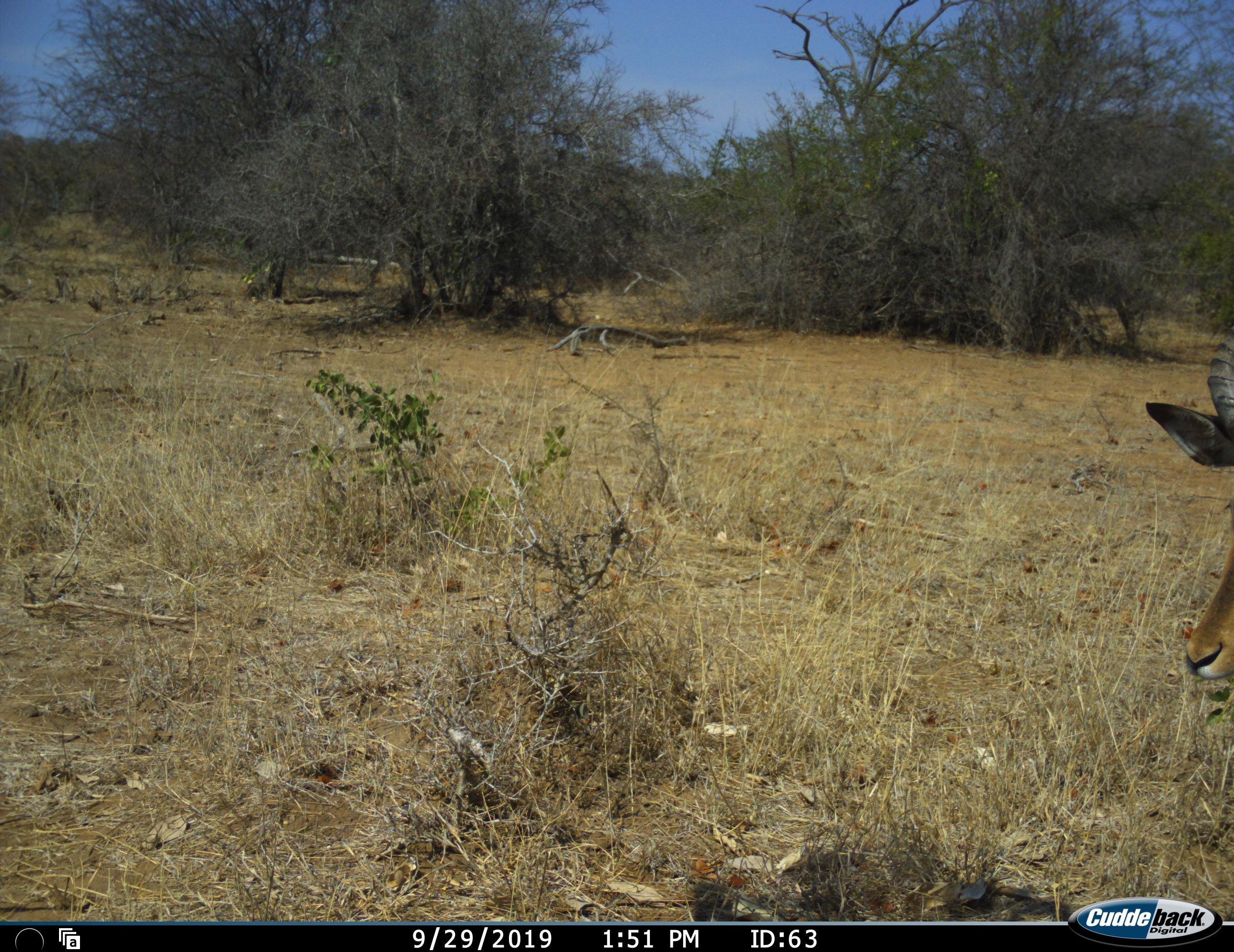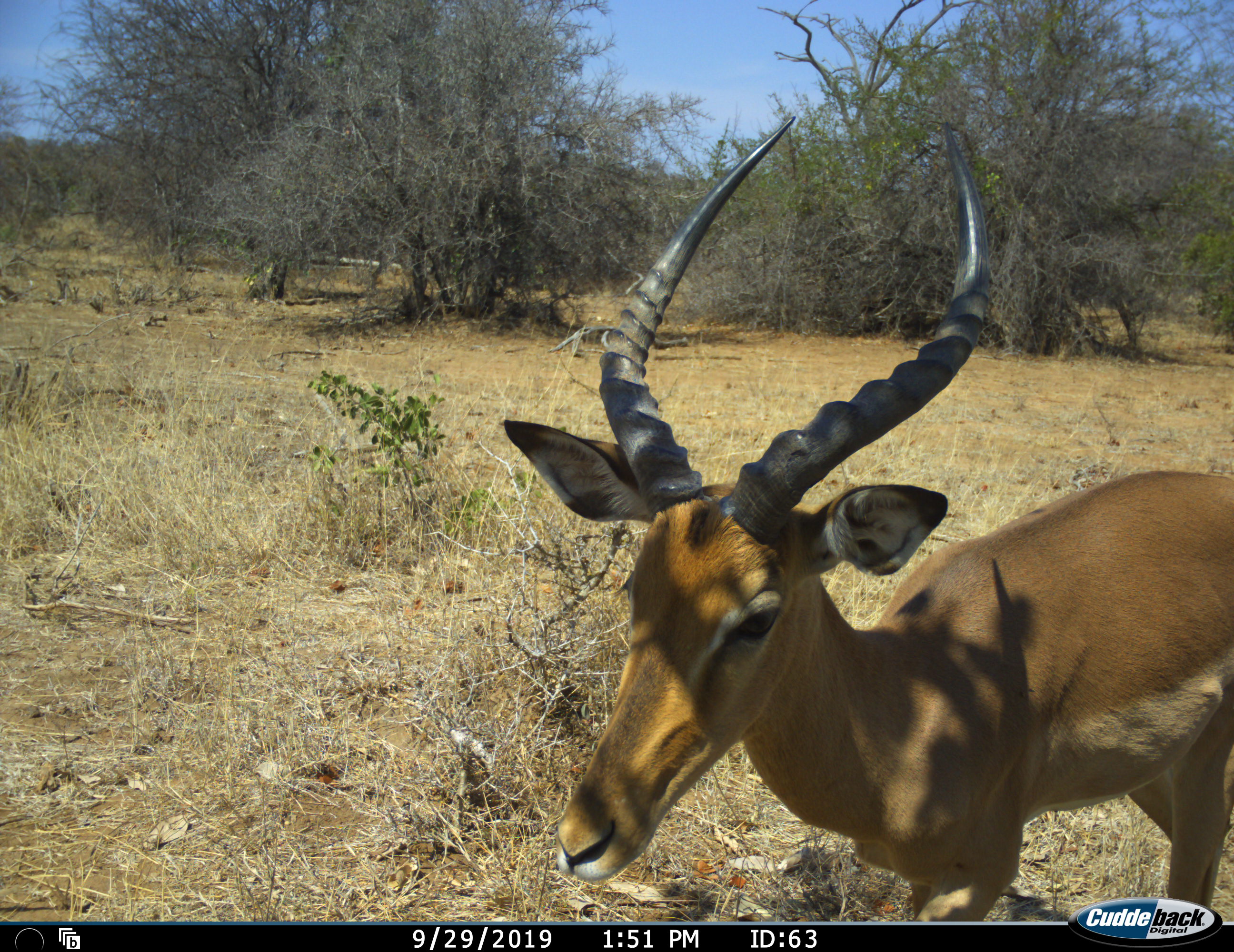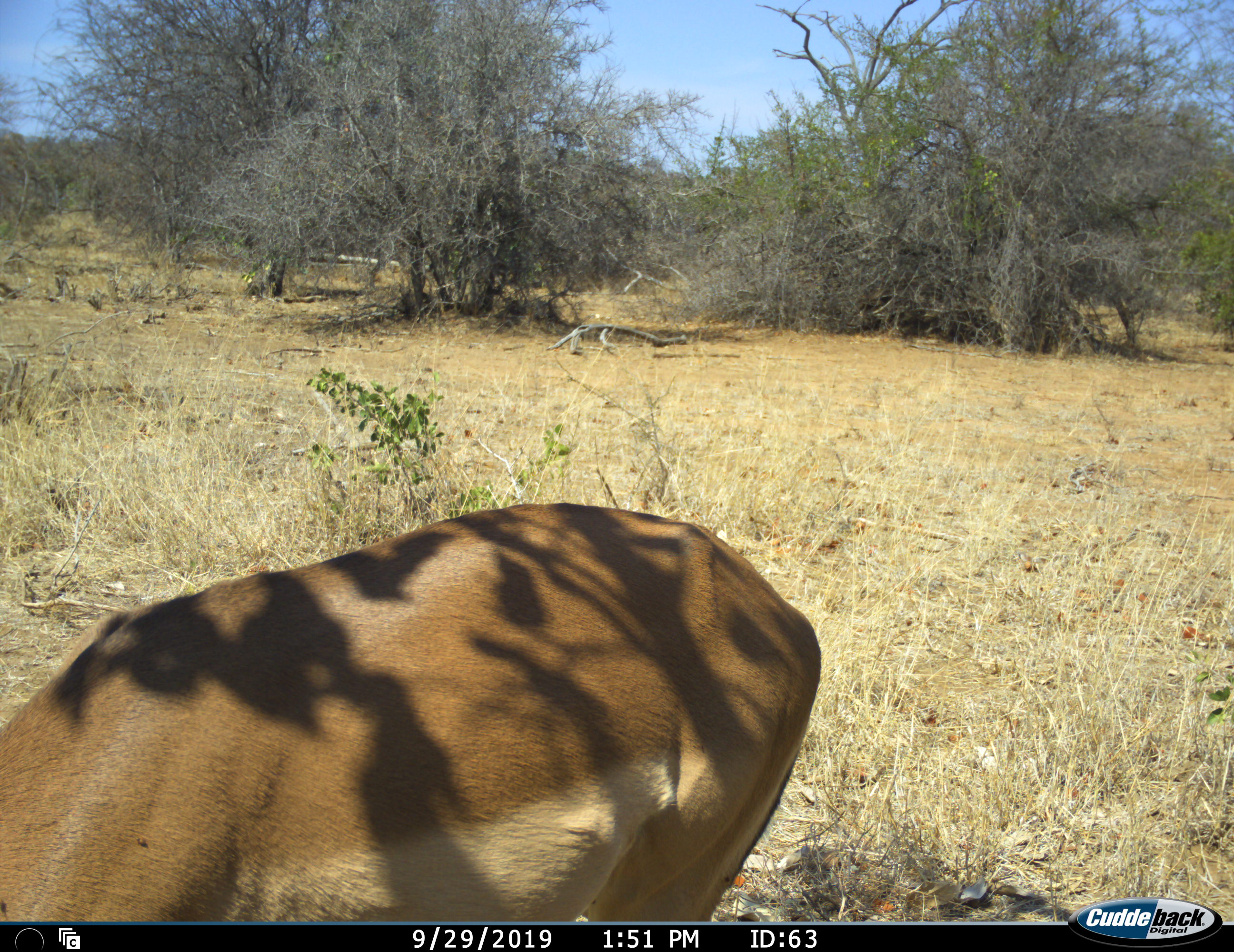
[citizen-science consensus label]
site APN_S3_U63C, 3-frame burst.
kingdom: Animalia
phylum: Chordata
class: Mammalia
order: Artiodactyla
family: Bovidae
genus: Aepyceros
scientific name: Aepyceros melampus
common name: impala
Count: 1.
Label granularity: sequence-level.